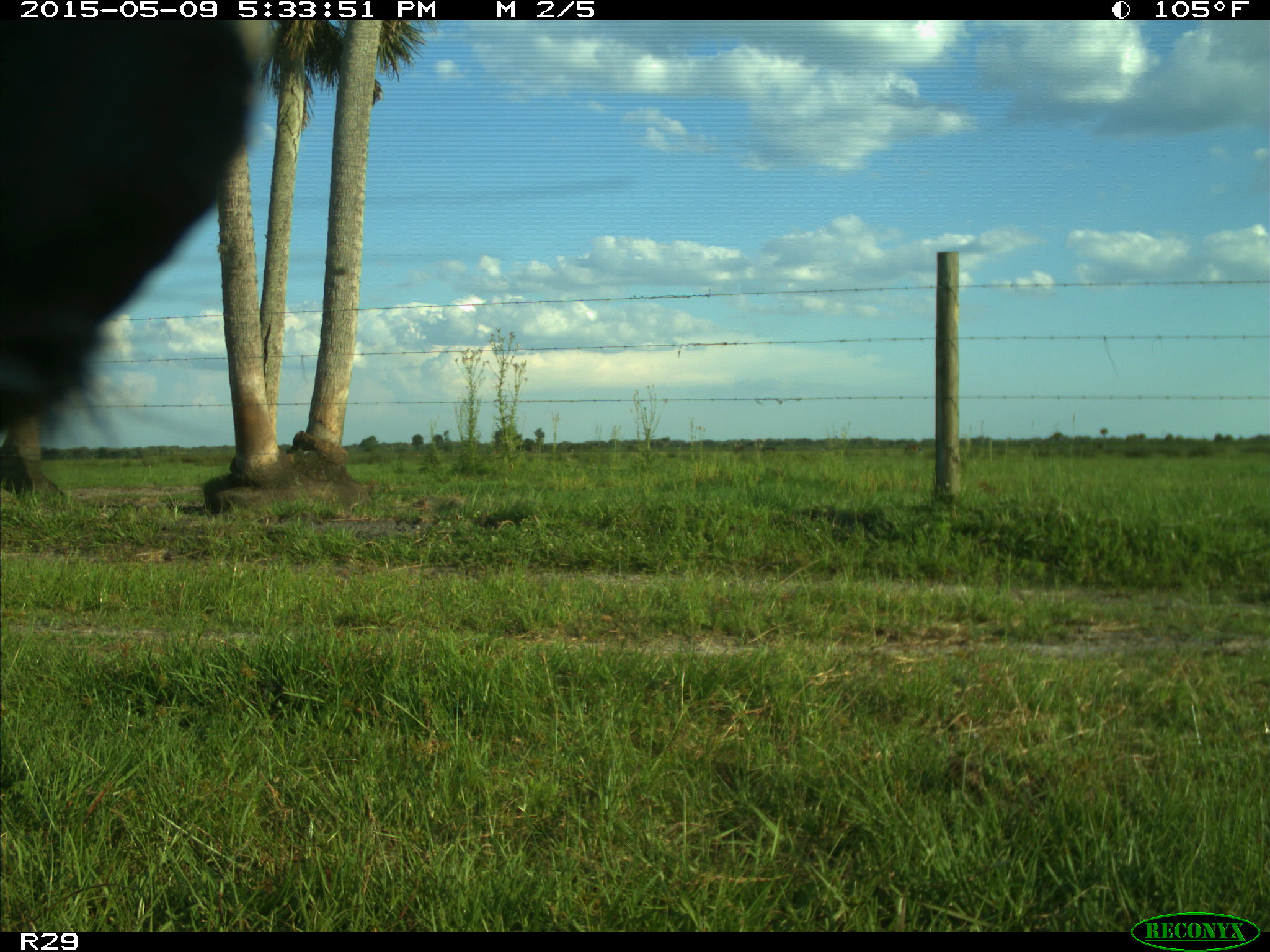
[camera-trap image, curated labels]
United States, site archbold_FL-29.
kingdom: Animalia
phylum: Chordata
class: Mammalia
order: Artiodactyla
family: Bovidae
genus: Bos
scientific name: Bos taurus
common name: domestic cow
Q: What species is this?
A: Bos taurus (domestic cow).